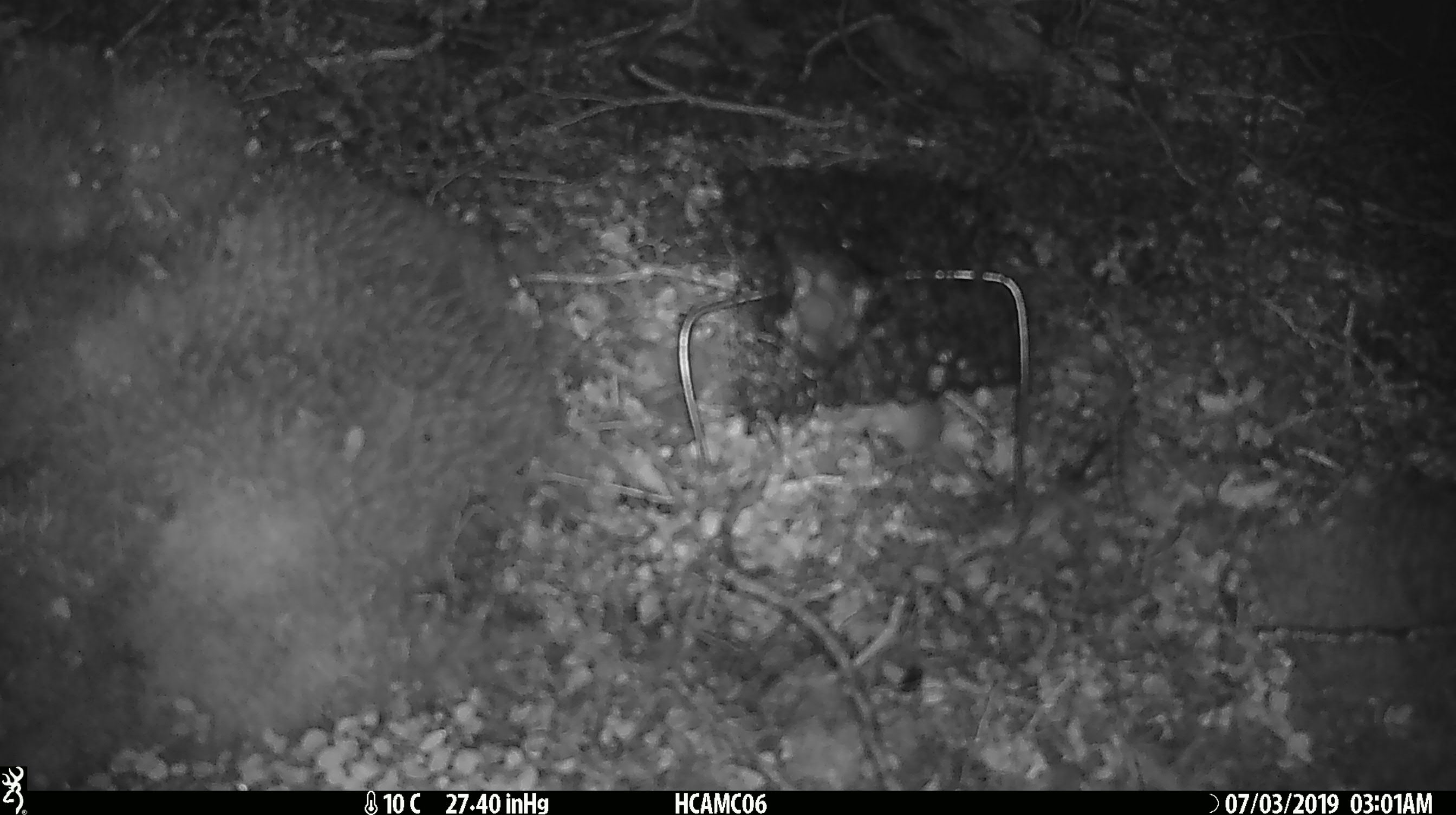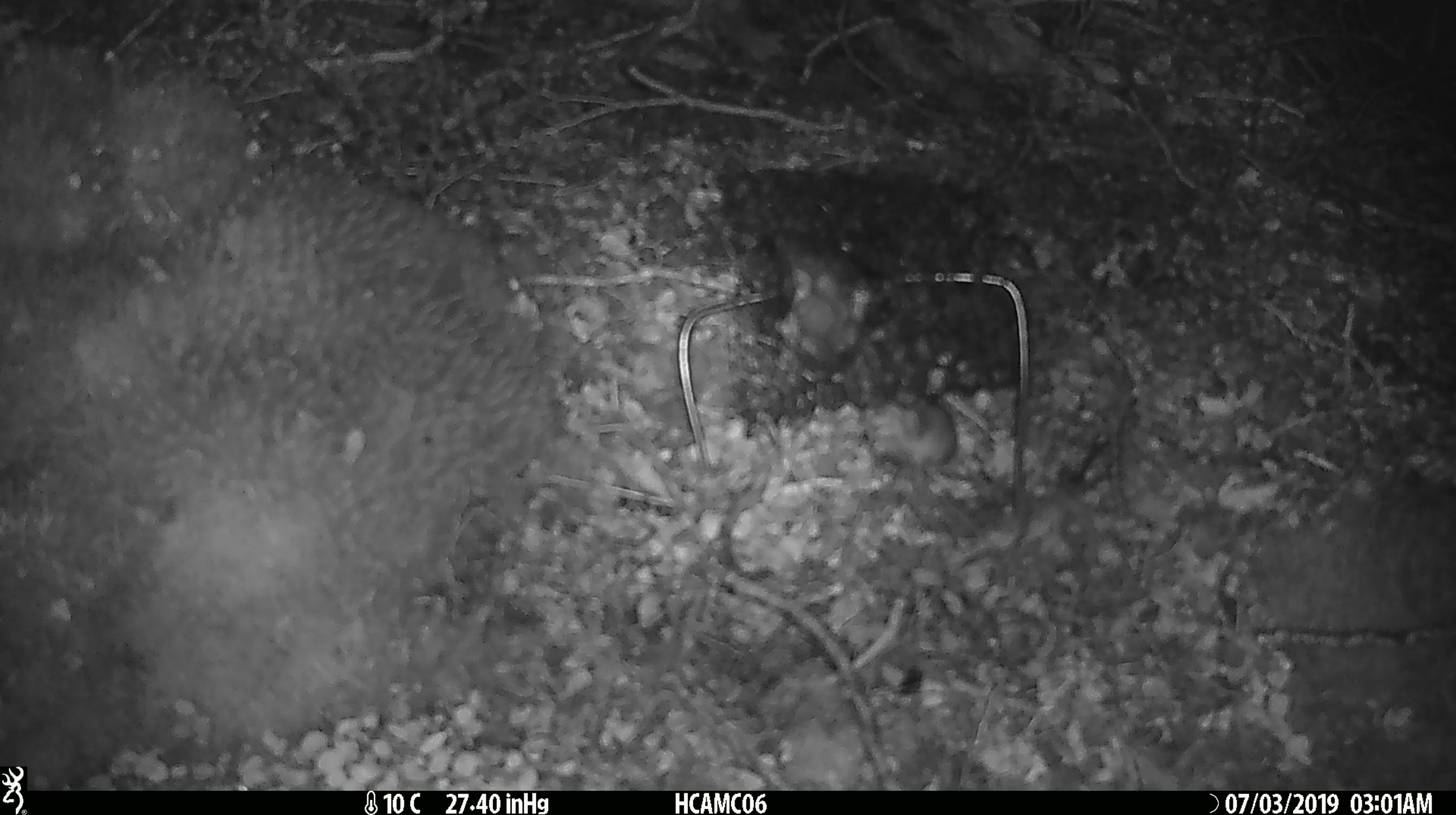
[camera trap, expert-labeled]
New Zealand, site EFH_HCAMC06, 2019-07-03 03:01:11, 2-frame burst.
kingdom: Animalia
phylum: Chordata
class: Mammalia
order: Rodentia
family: Muridae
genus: Mus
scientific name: Mus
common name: mouse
Mouse (Mus).